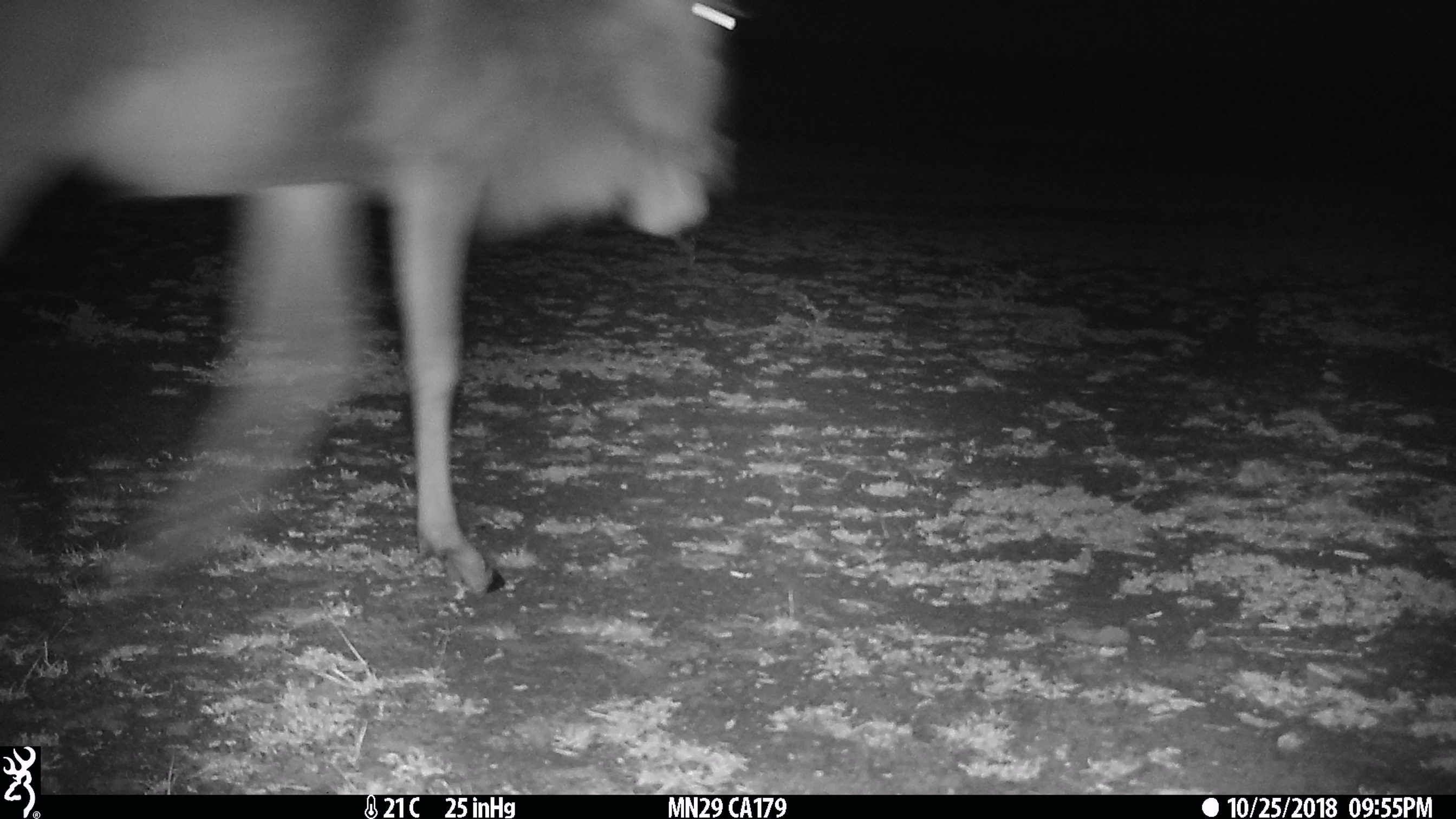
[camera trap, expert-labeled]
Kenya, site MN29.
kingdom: Animalia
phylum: Chordata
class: Mammalia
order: Artiodactyla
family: Bovidae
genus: Connochaetes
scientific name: Connochaetes taurinus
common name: blue wildebeest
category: wildebeest